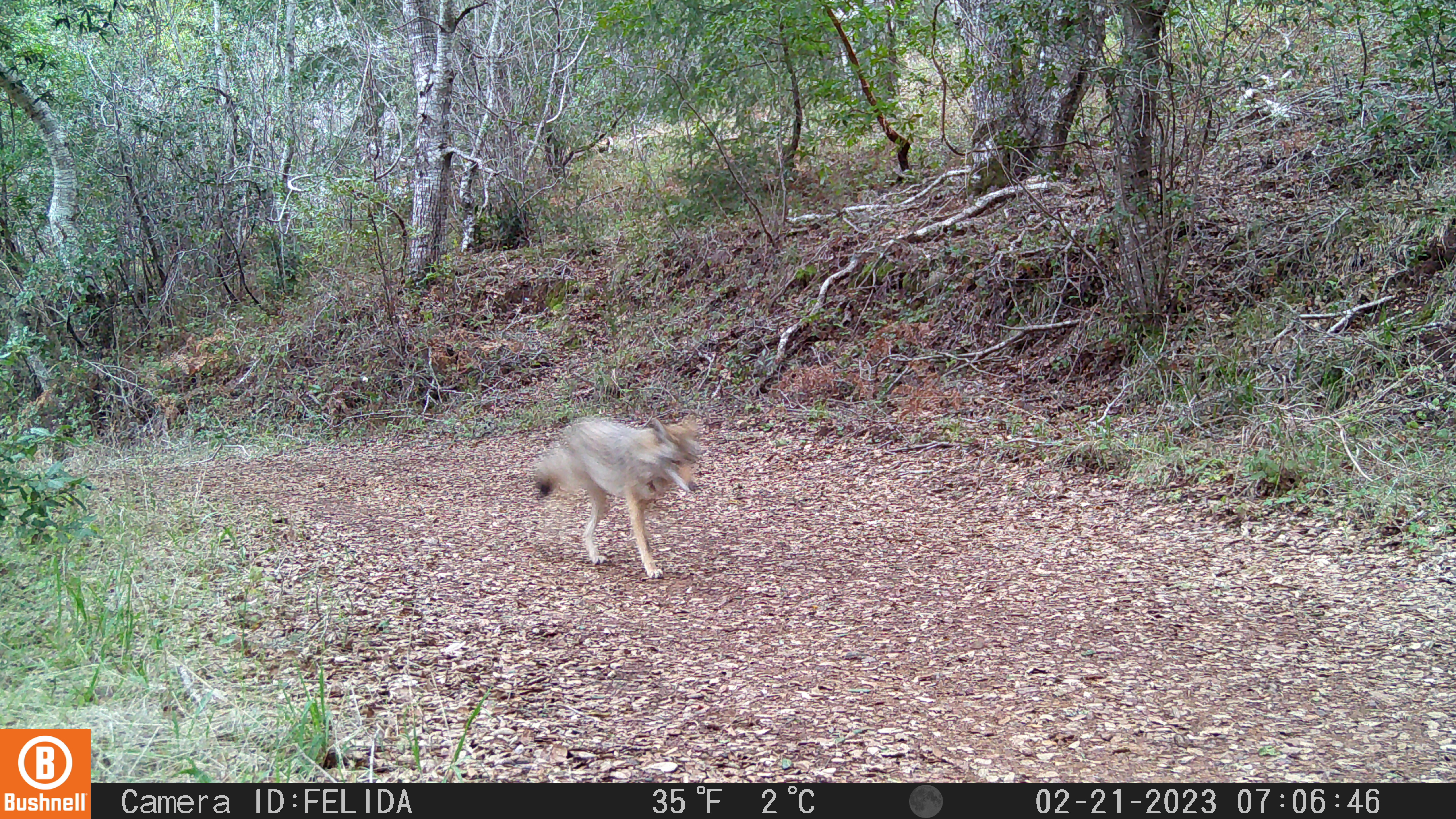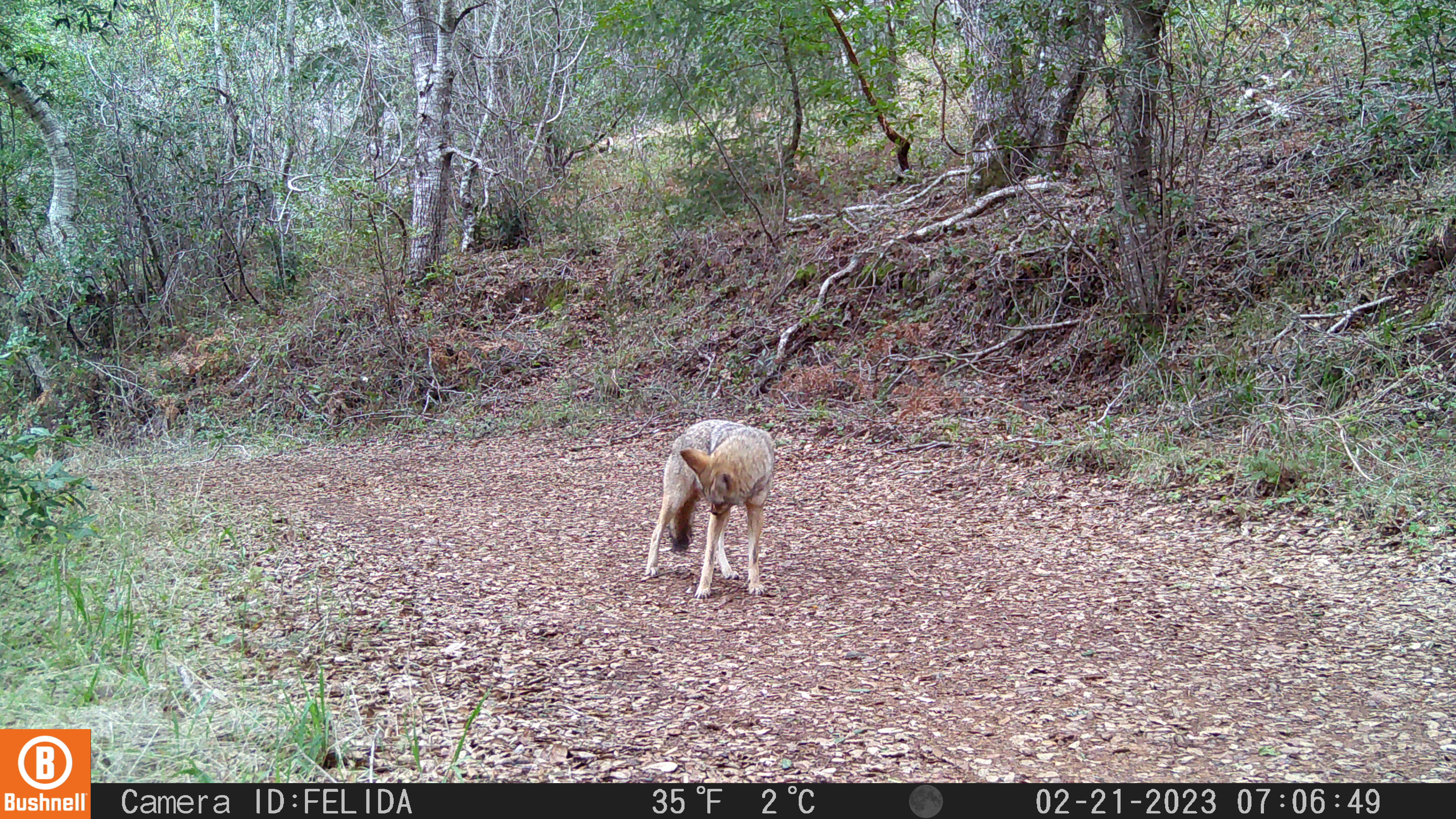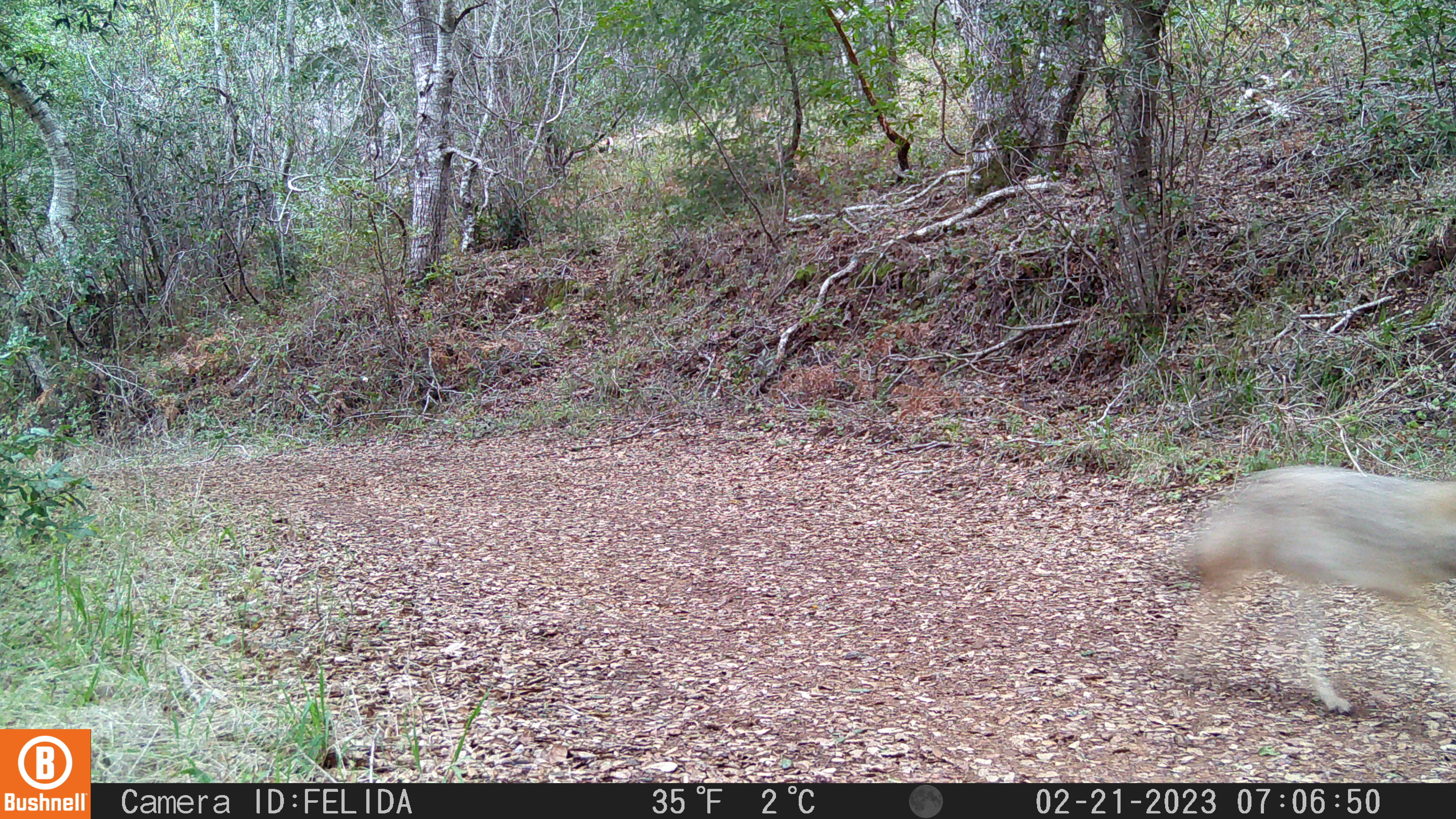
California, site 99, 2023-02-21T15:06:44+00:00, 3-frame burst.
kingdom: Animalia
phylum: Chordata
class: Mammalia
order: Carnivora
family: Canidae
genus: Canis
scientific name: Canis latrans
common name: coyote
Coyote (Canis latrans).